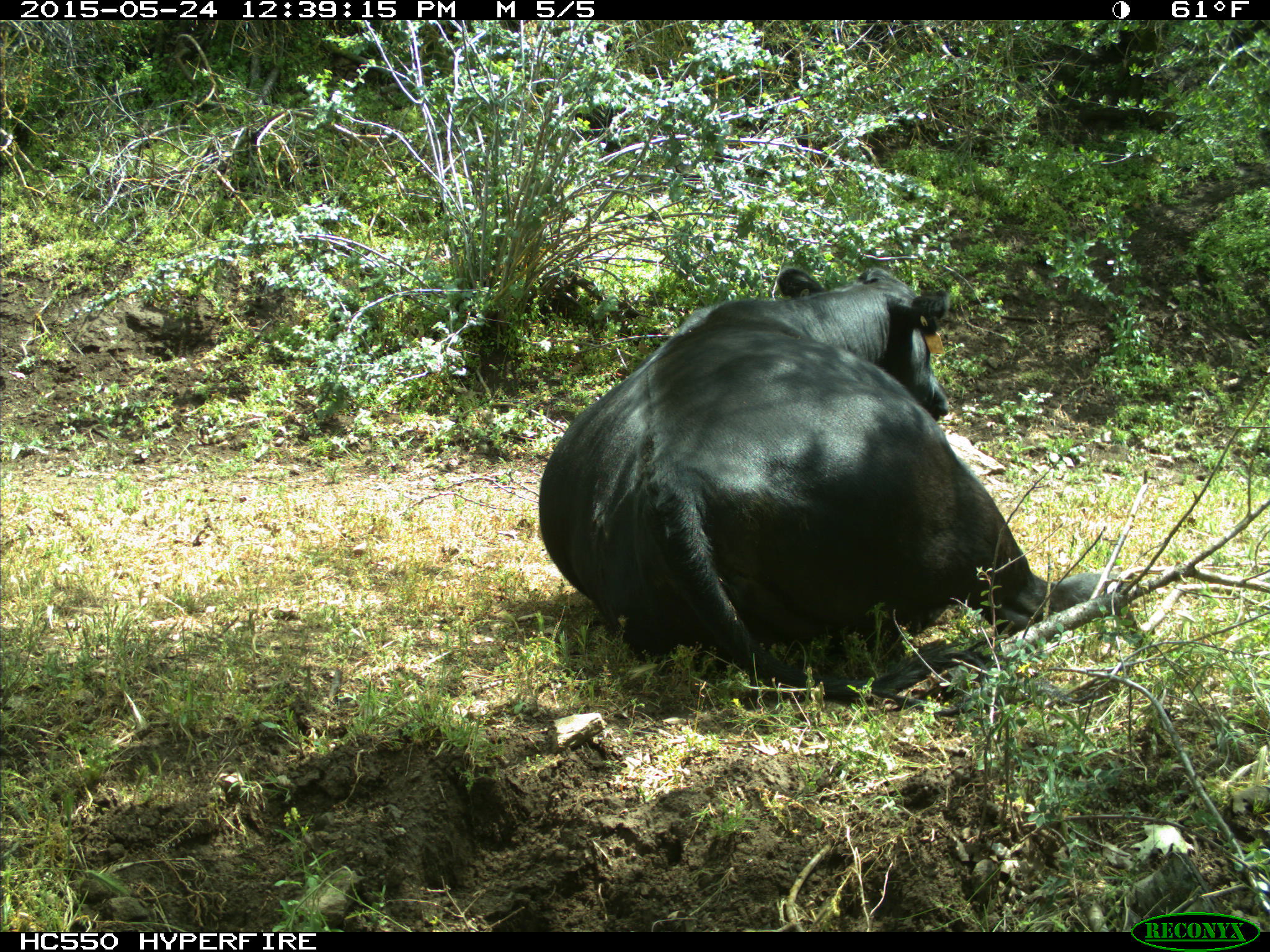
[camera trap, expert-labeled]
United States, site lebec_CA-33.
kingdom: Animalia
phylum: Chordata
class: Mammalia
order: Artiodactyla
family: Bovidae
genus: Bos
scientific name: Bos taurus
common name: domestic cow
Bos taurus (domestic cow).